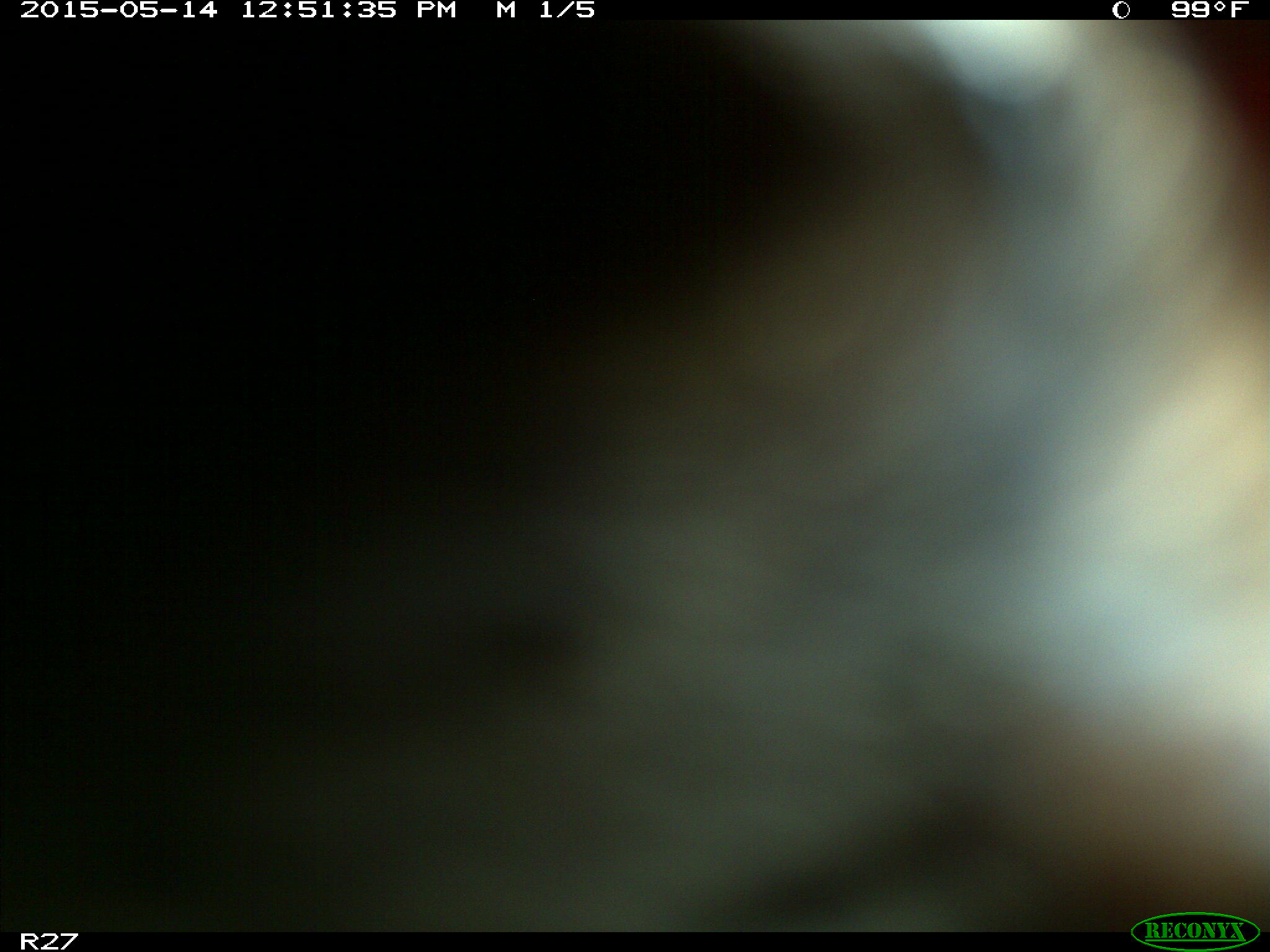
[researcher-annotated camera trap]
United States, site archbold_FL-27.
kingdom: Animalia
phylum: Chordata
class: Mammalia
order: Artiodactyla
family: Bovidae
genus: Bos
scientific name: Bos taurus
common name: domestic cow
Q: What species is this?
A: Bos taurus (domestic cow).